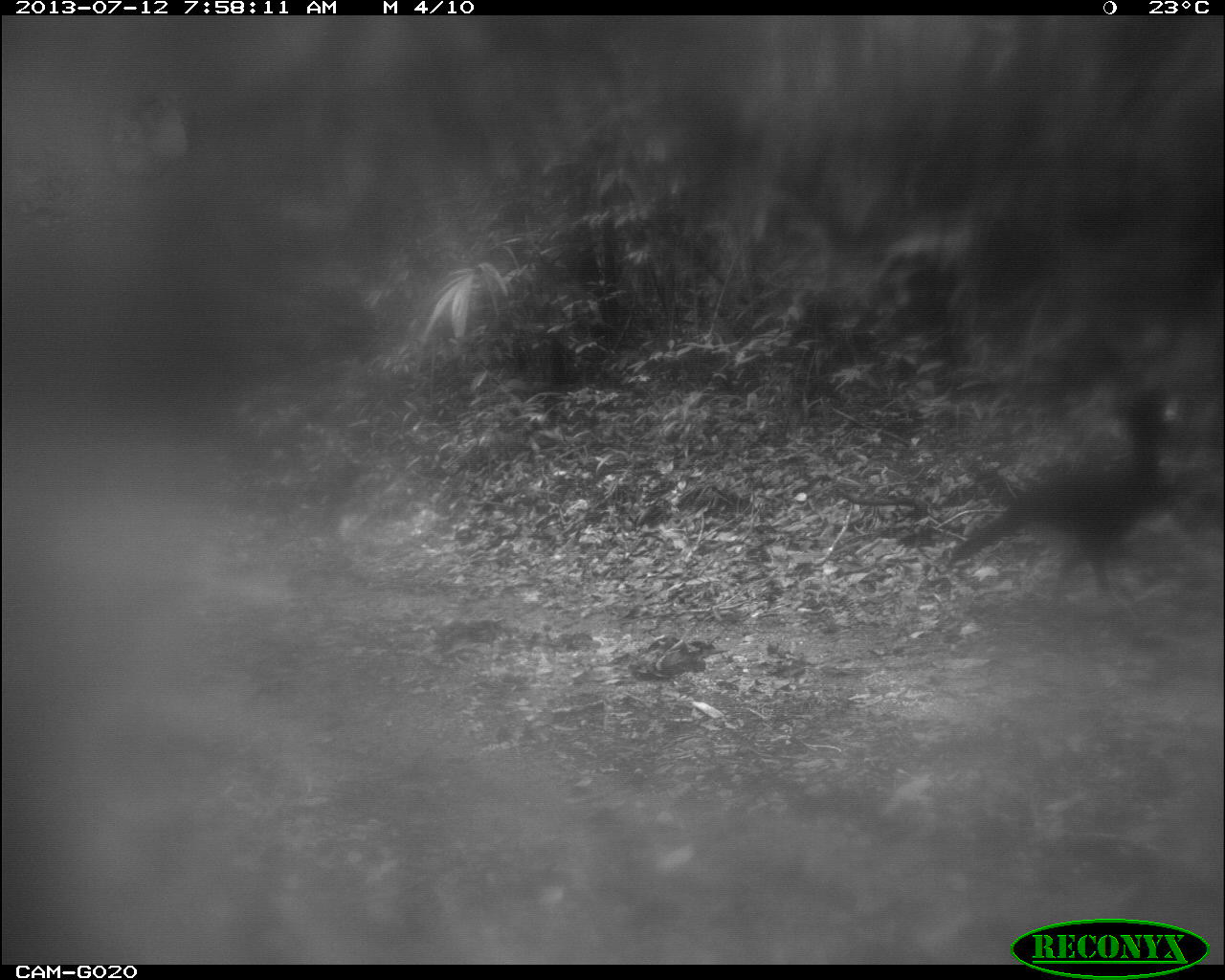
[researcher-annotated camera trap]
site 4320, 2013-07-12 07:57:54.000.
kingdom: Animalia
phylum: Chordata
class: Aves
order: Galliformes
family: Cracidae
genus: Crax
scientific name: Crax rubra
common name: great curassow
Crax rubra (great curassow), count 1, sex male.